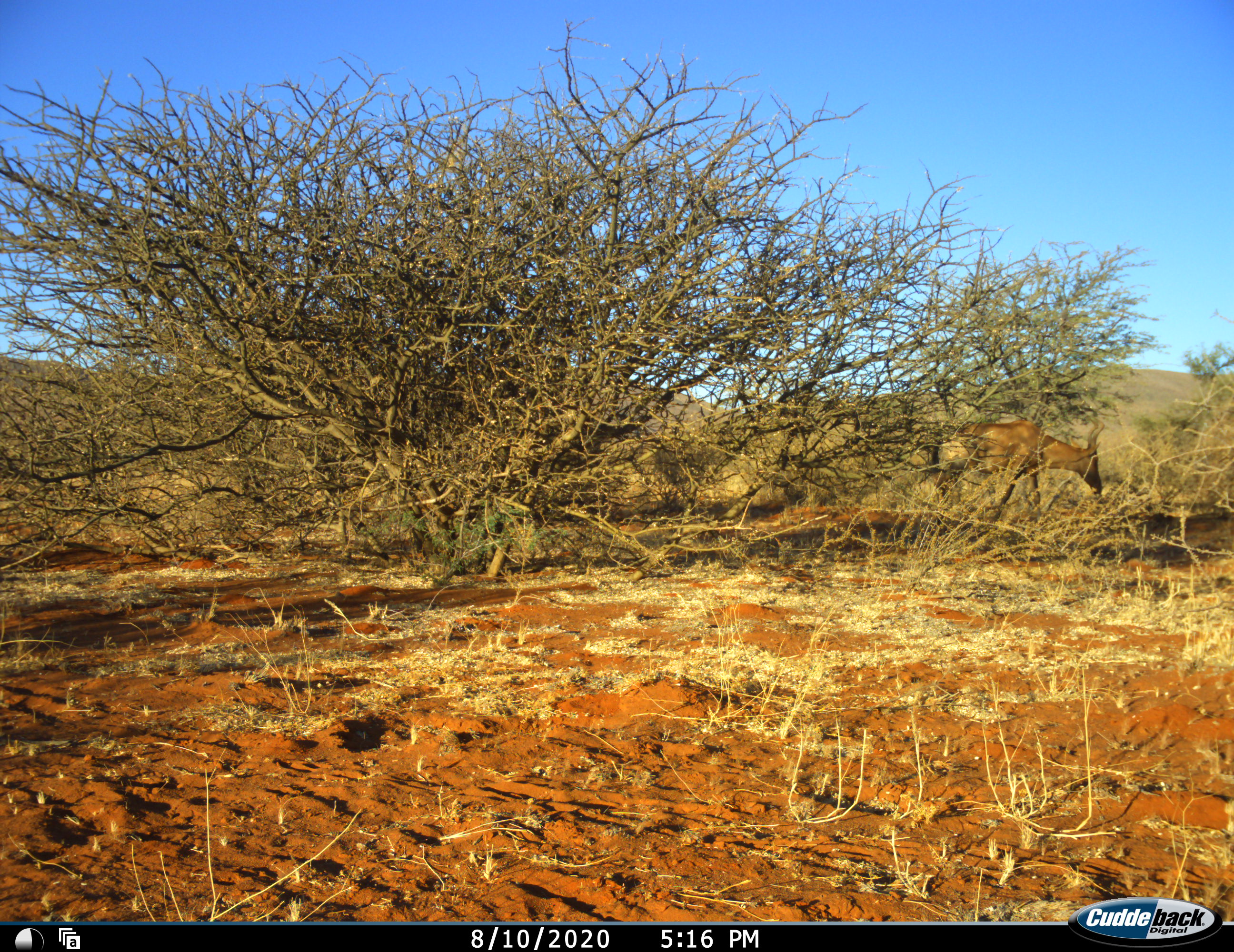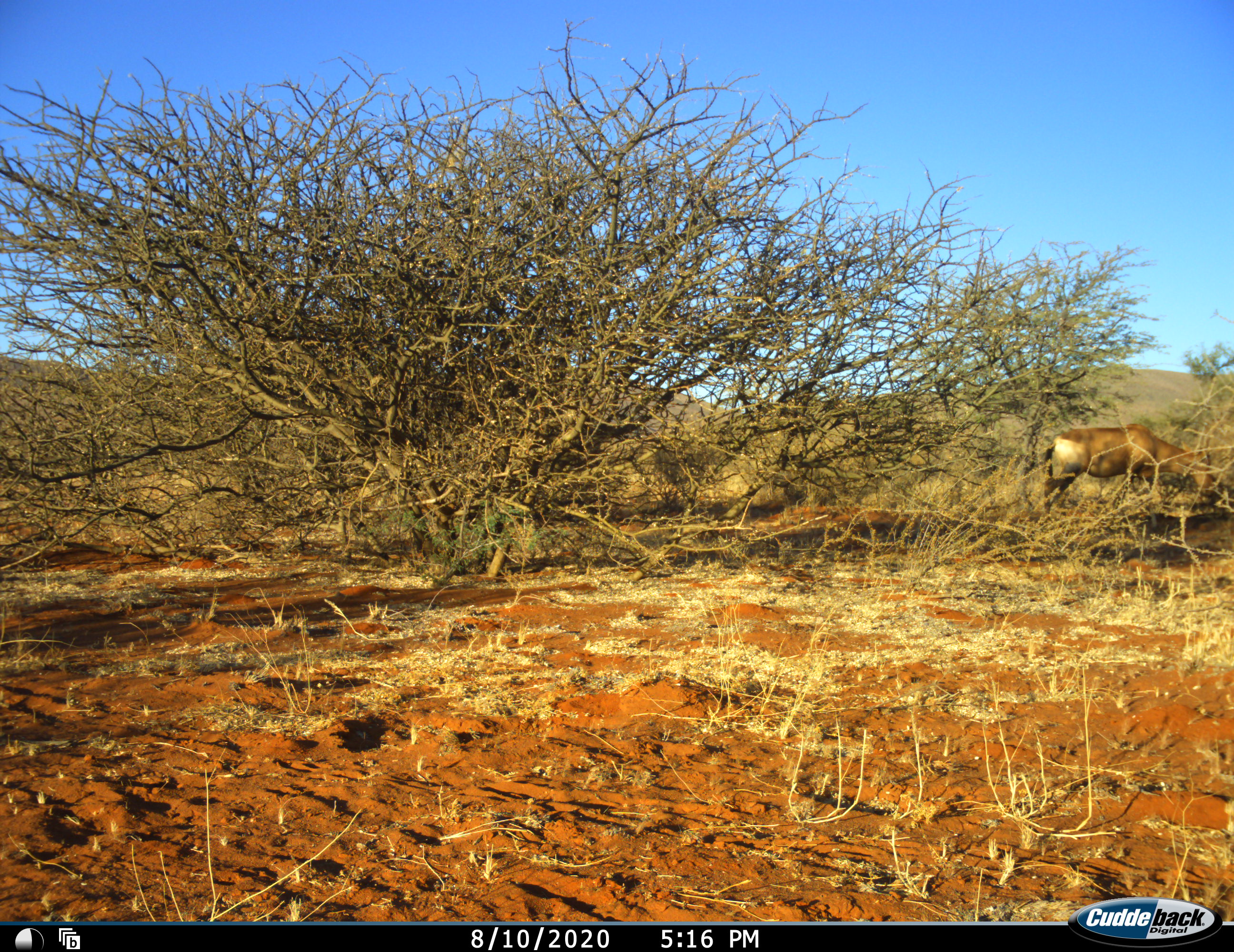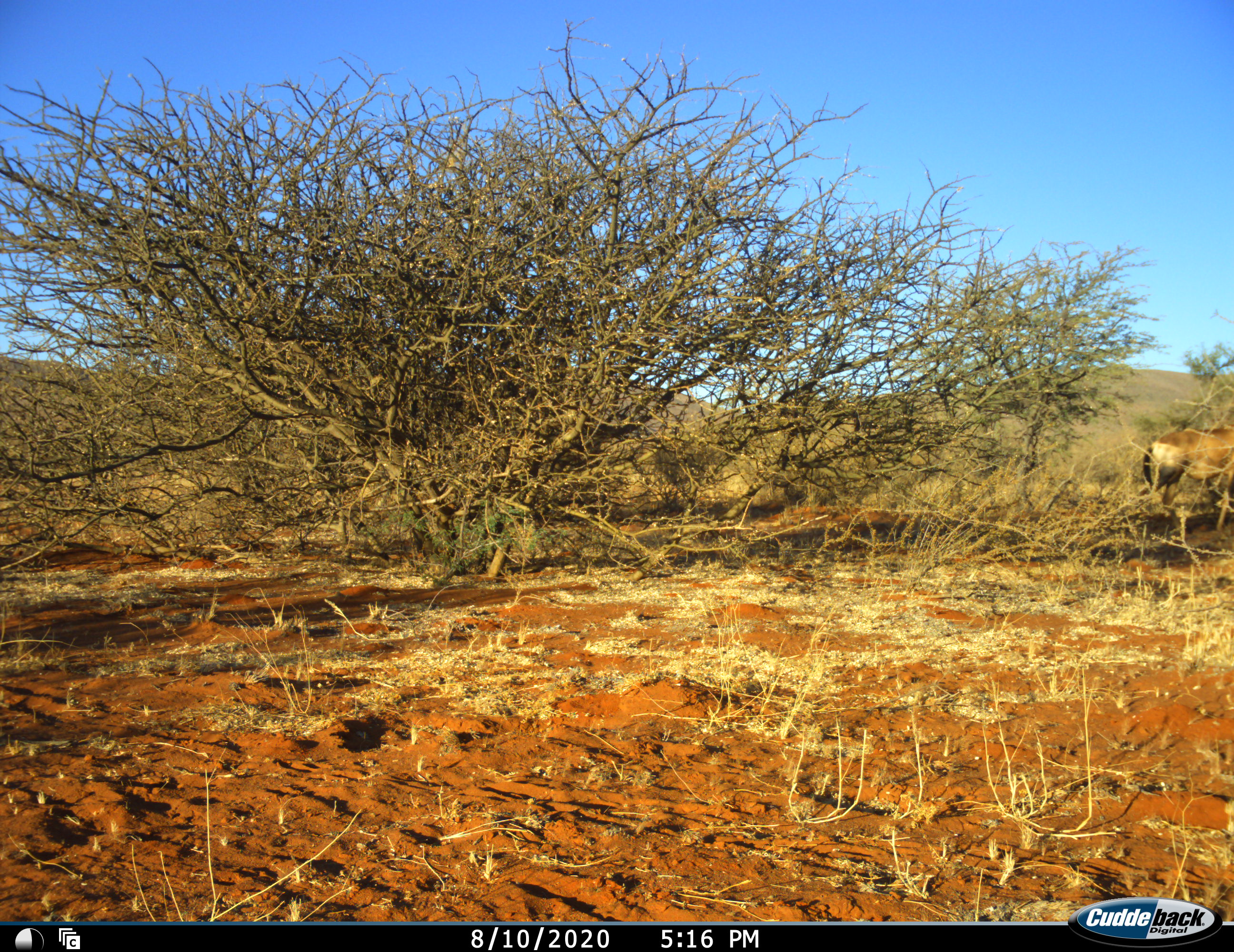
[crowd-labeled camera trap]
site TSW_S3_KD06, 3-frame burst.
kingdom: Animalia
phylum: Chordata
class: Mammalia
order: Artiodactyla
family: Bovidae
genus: Alcelaphus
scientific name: Alcelaphus buselaphus caama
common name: red hartebeest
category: hartebeestred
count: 1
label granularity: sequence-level